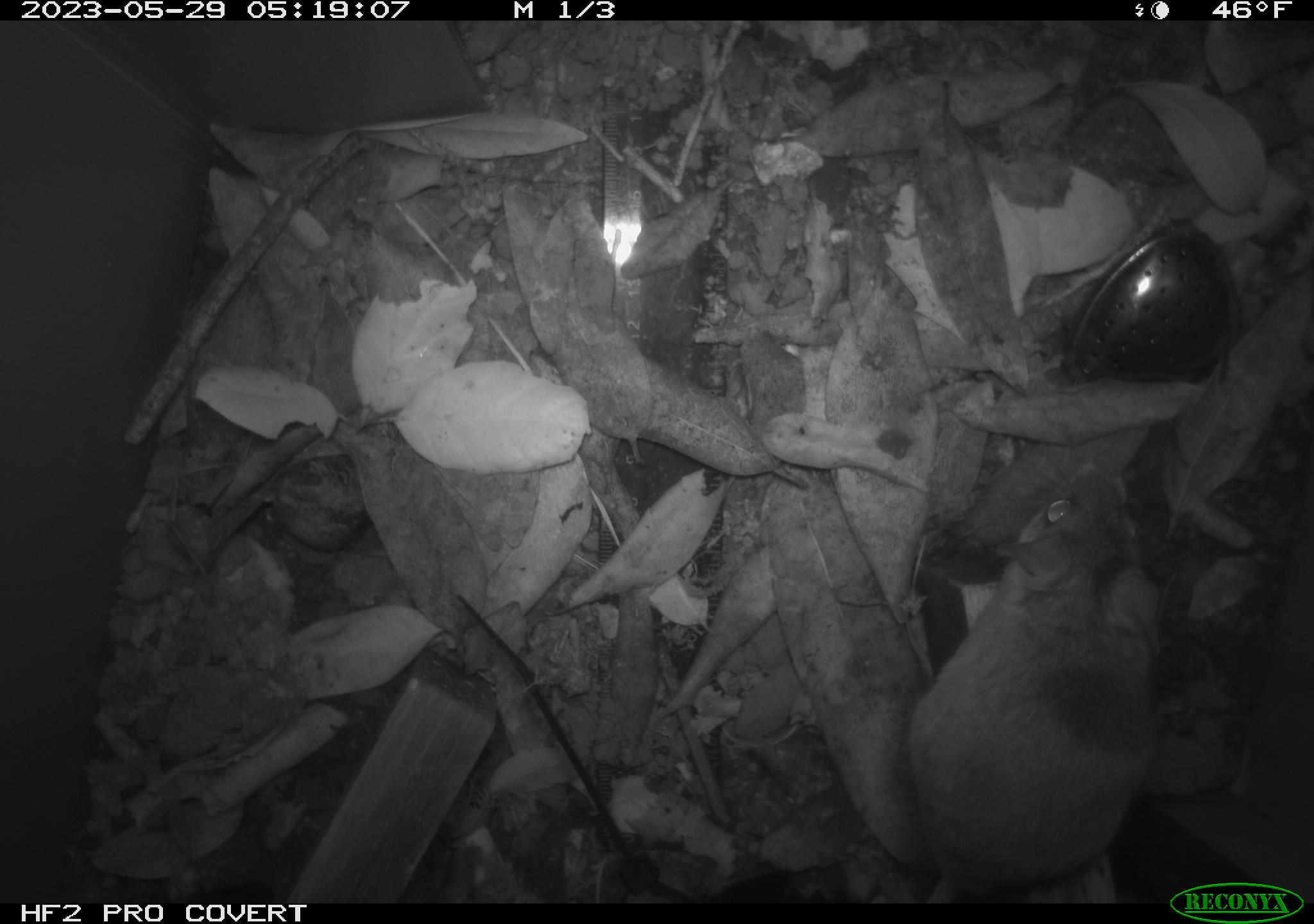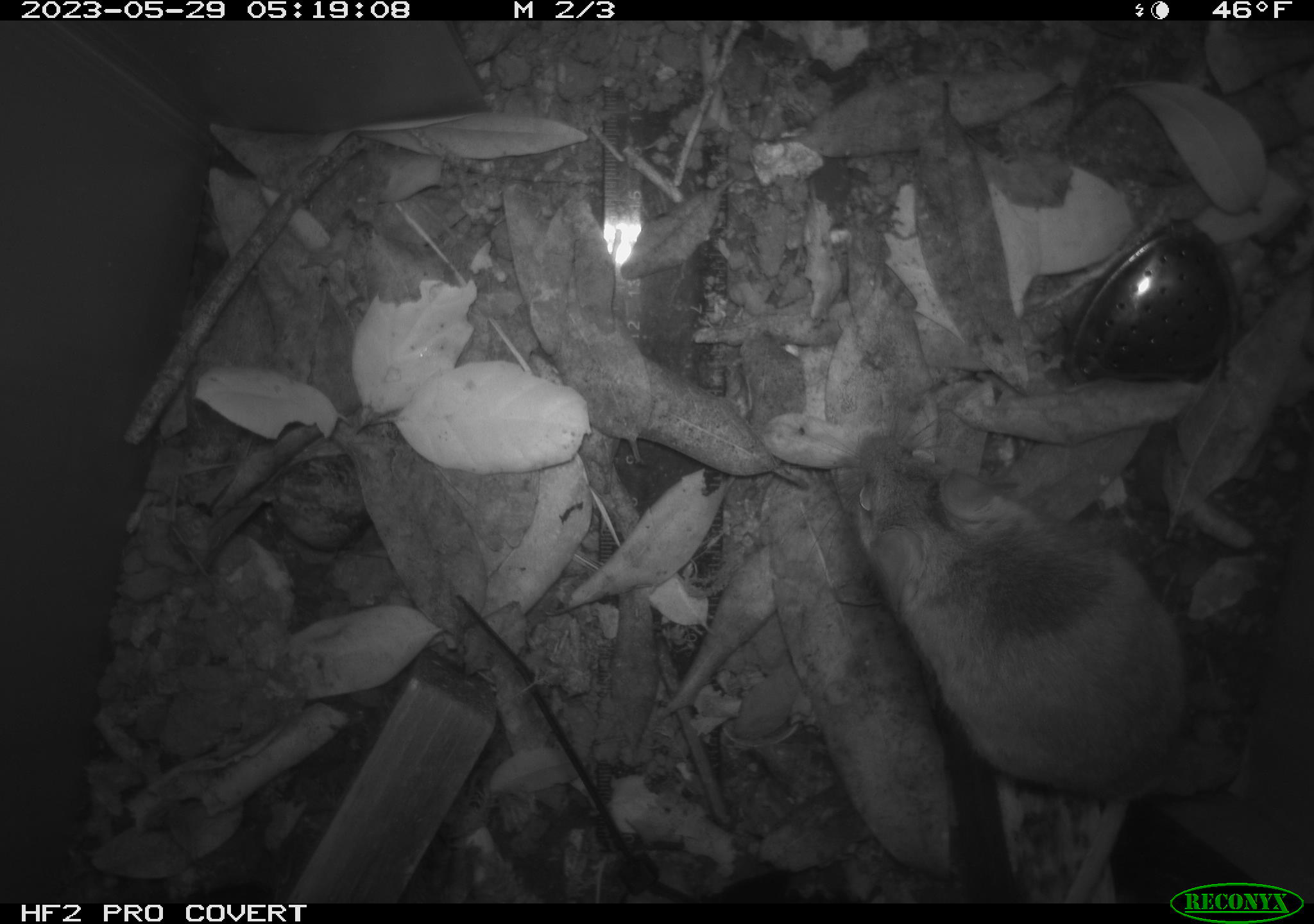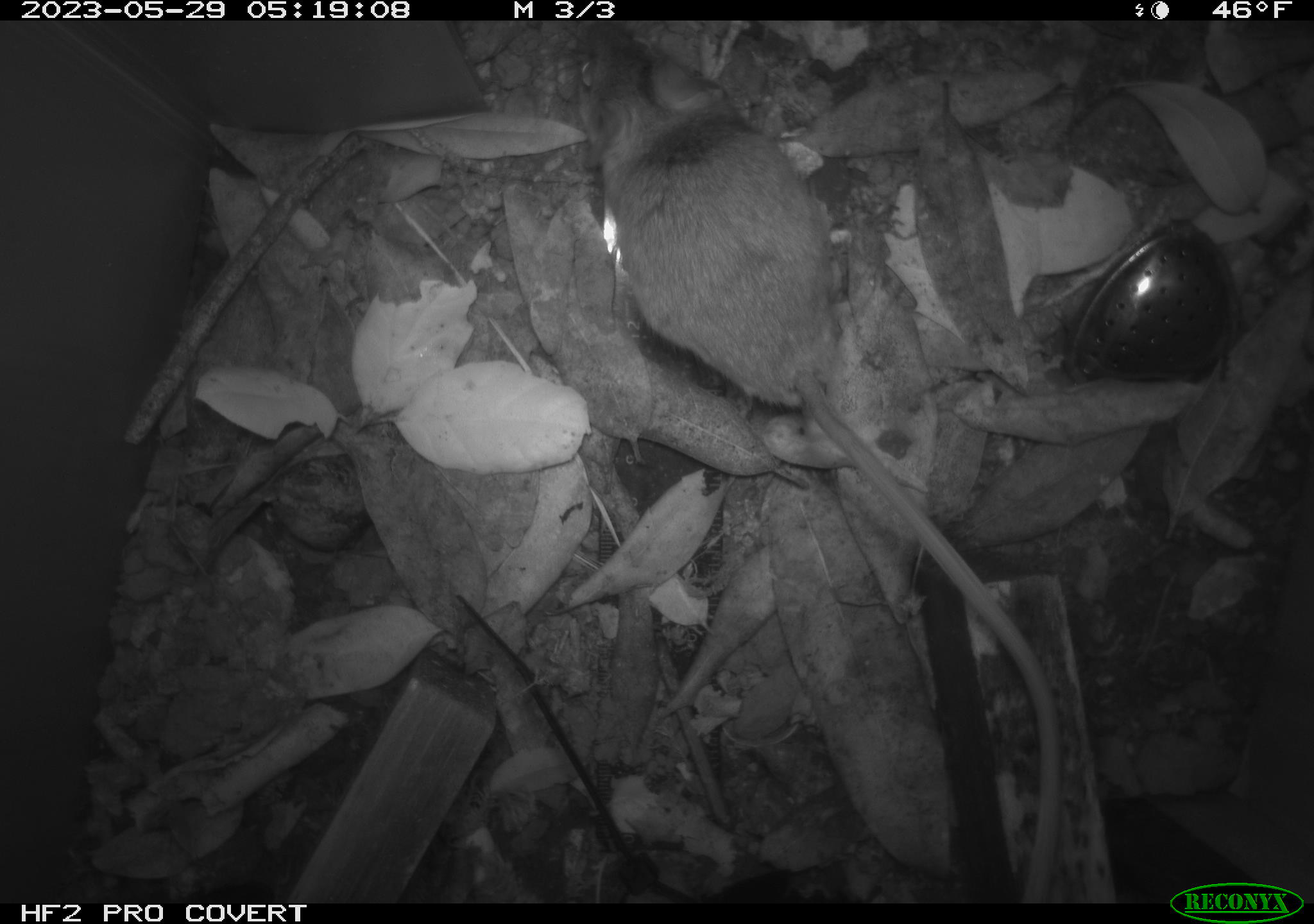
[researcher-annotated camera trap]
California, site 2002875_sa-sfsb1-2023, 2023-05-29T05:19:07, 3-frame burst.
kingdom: Animalia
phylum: Chordata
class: Mammalia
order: Rodentia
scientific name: Rodentia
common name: mouse species